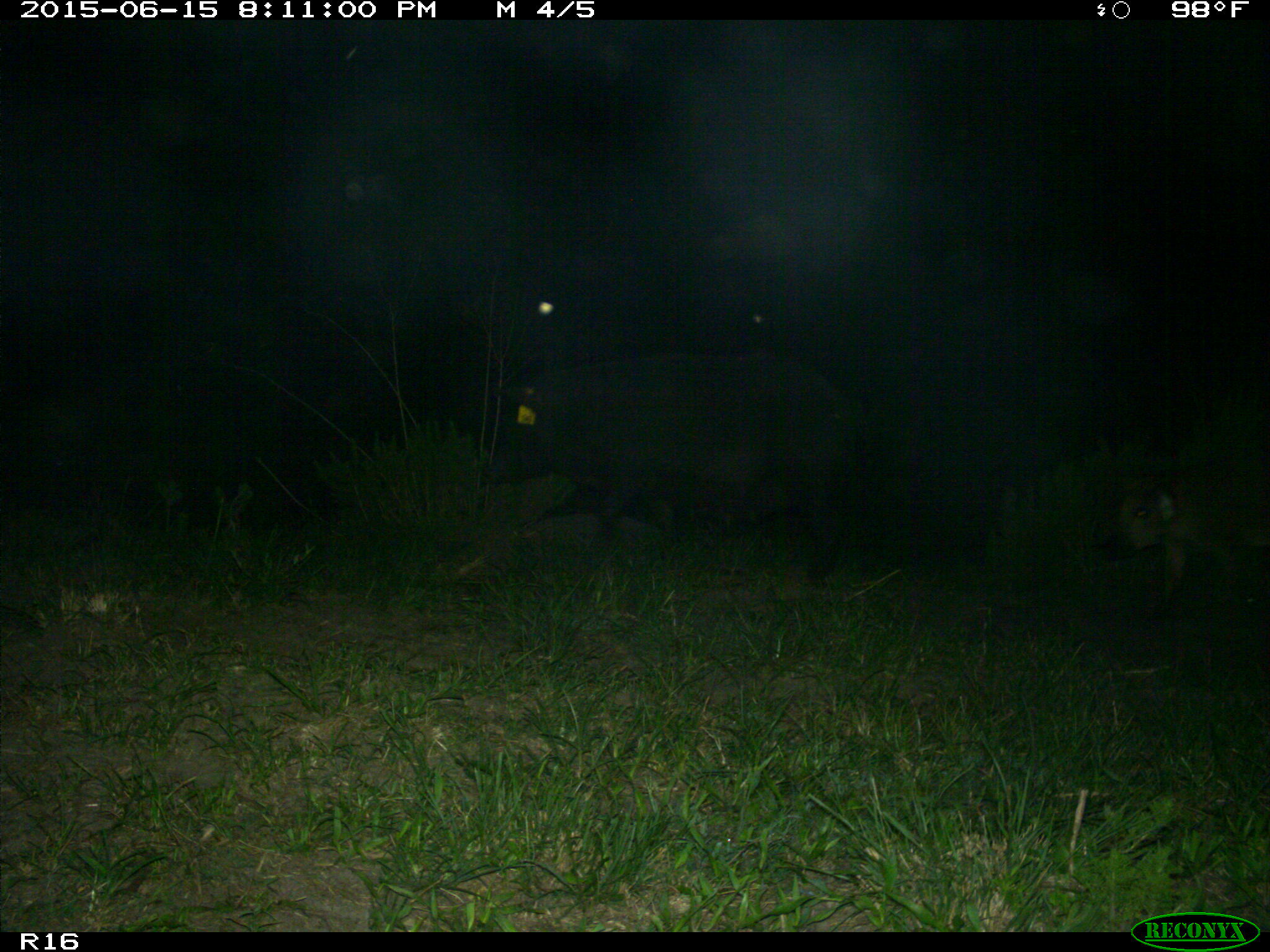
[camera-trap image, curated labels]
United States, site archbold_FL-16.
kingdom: Animalia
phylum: Chordata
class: Mammalia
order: Artiodactyla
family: Suidae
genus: Sus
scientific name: Sus scrofa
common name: wild boar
Sus scrofa (wild boar).